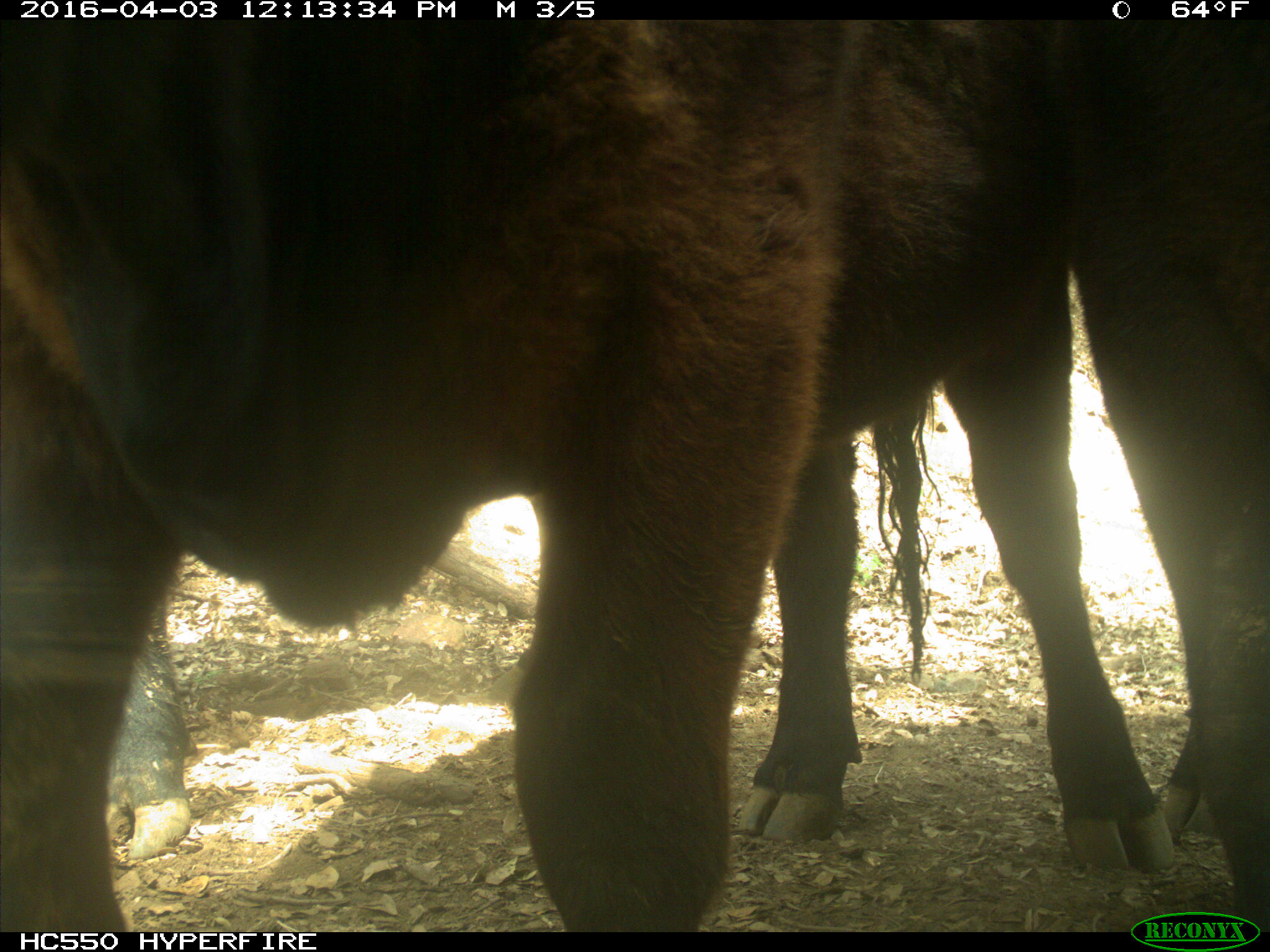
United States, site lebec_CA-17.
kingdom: Animalia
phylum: Chordata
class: Mammalia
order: Artiodactyla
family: Bovidae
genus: Bos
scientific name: Bos taurus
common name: domestic cow